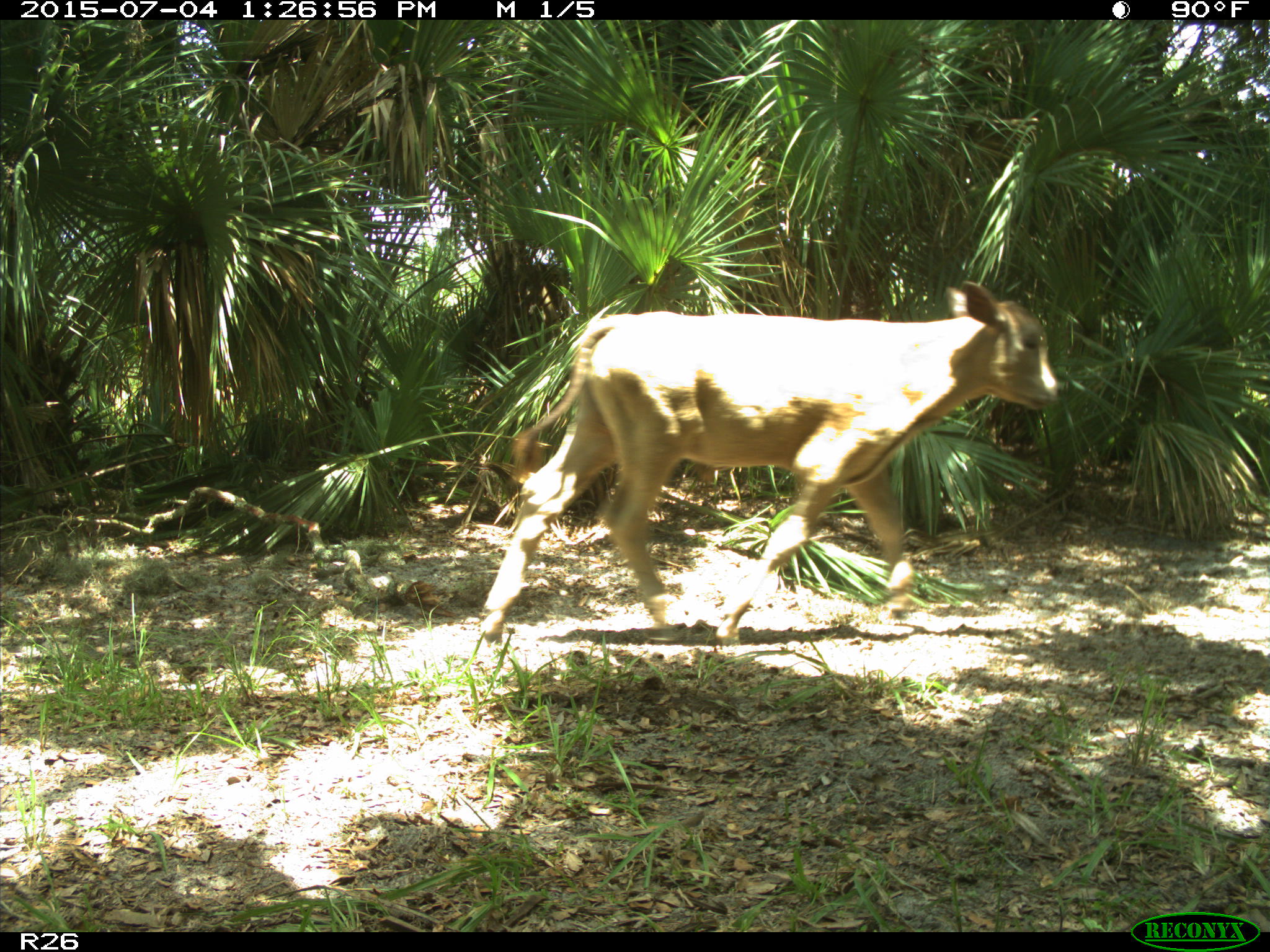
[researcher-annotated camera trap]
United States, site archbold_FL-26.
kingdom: Animalia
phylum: Chordata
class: Mammalia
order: Artiodactyla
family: Bovidae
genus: Bos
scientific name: Bos taurus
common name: domestic cow